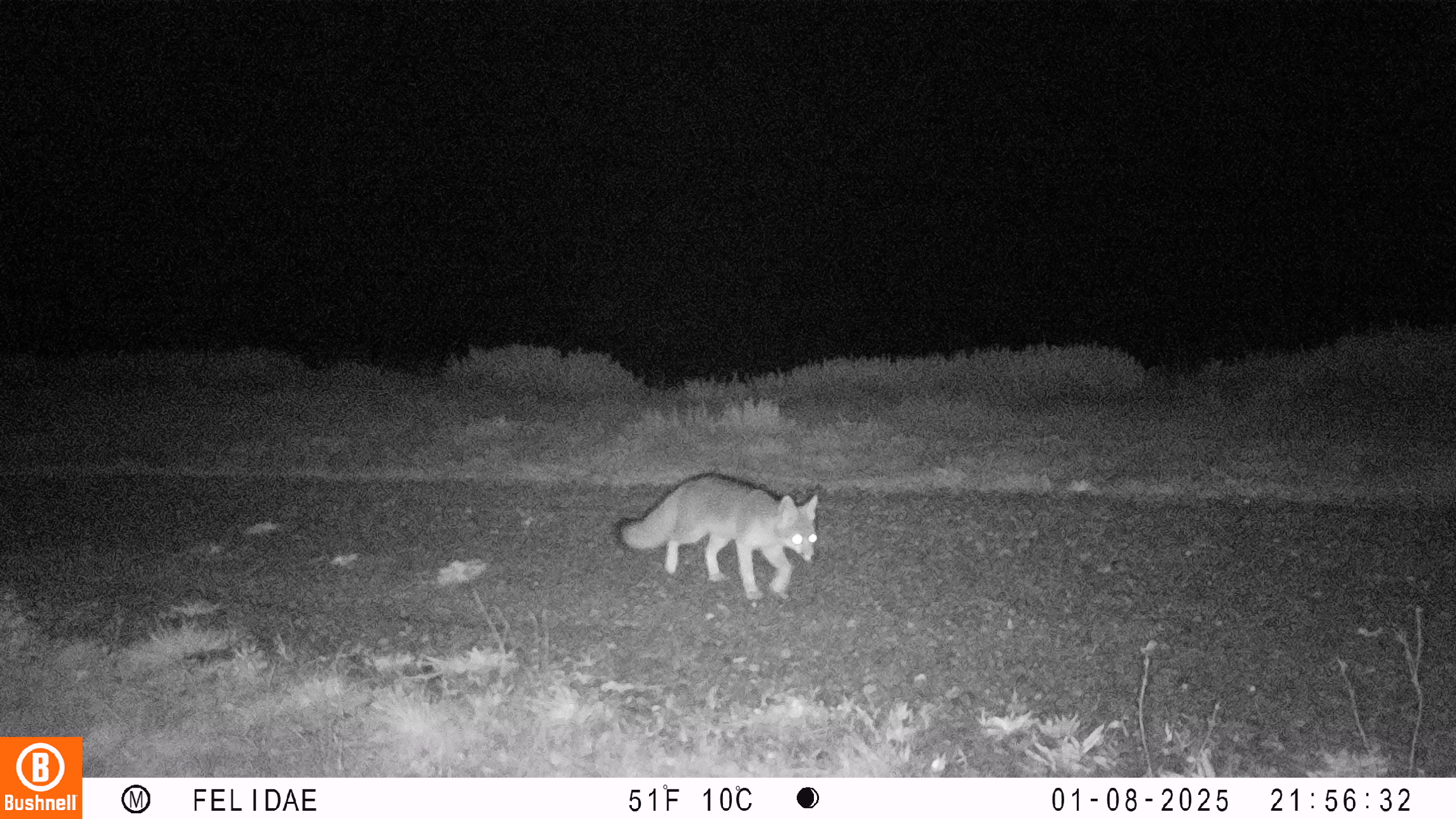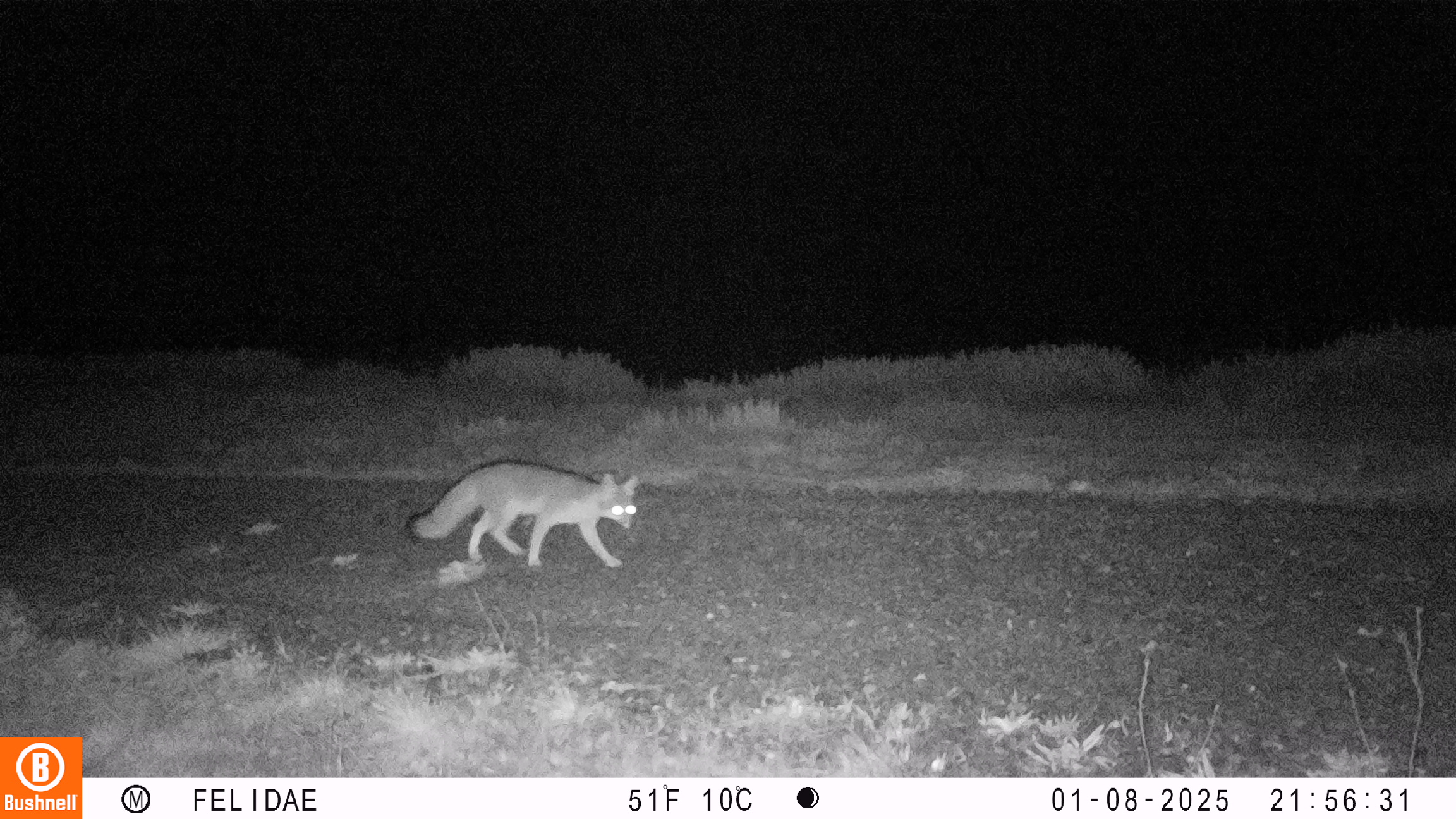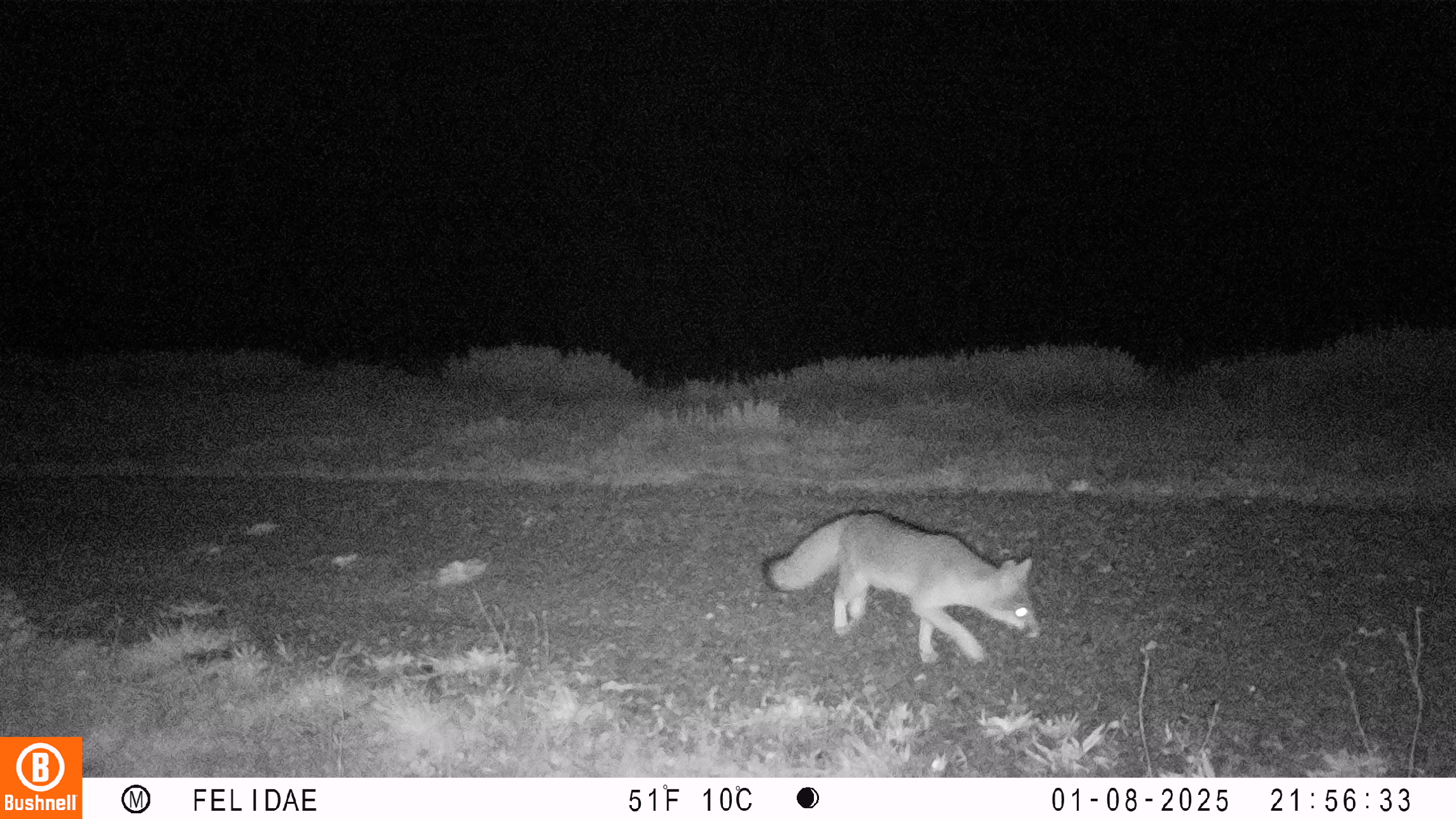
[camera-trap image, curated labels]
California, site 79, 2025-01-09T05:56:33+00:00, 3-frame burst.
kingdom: Animalia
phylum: Chordata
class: Mammalia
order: Carnivora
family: Canidae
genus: Urocyon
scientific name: Urocyon cinereoargenteus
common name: gray fox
Gray fox (Urocyon cinereoargenteus).